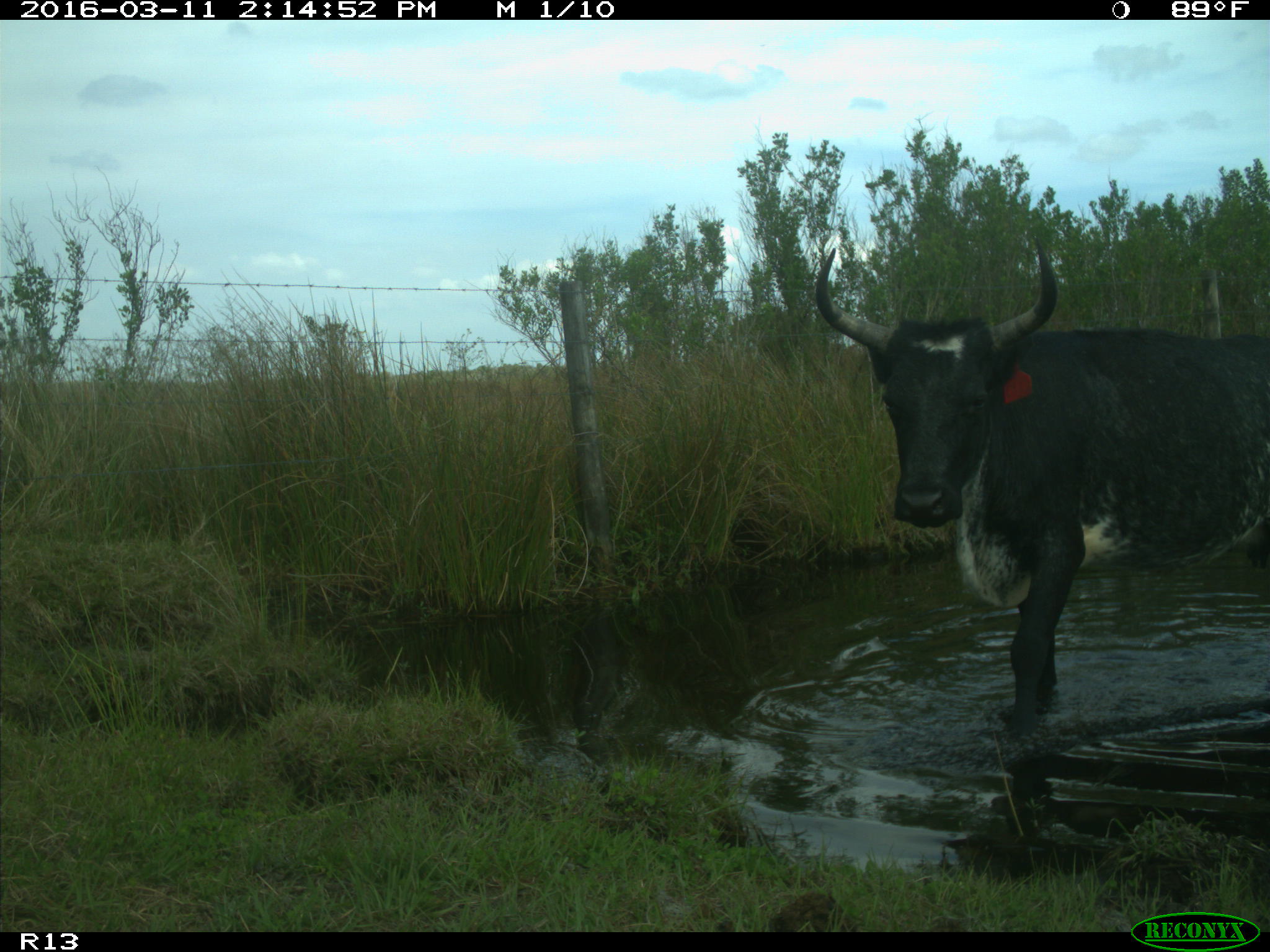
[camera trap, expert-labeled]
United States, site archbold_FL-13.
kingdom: Animalia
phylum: Chordata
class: Mammalia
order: Artiodactyla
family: Bovidae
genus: Bos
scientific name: Bos taurus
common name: domestic cow